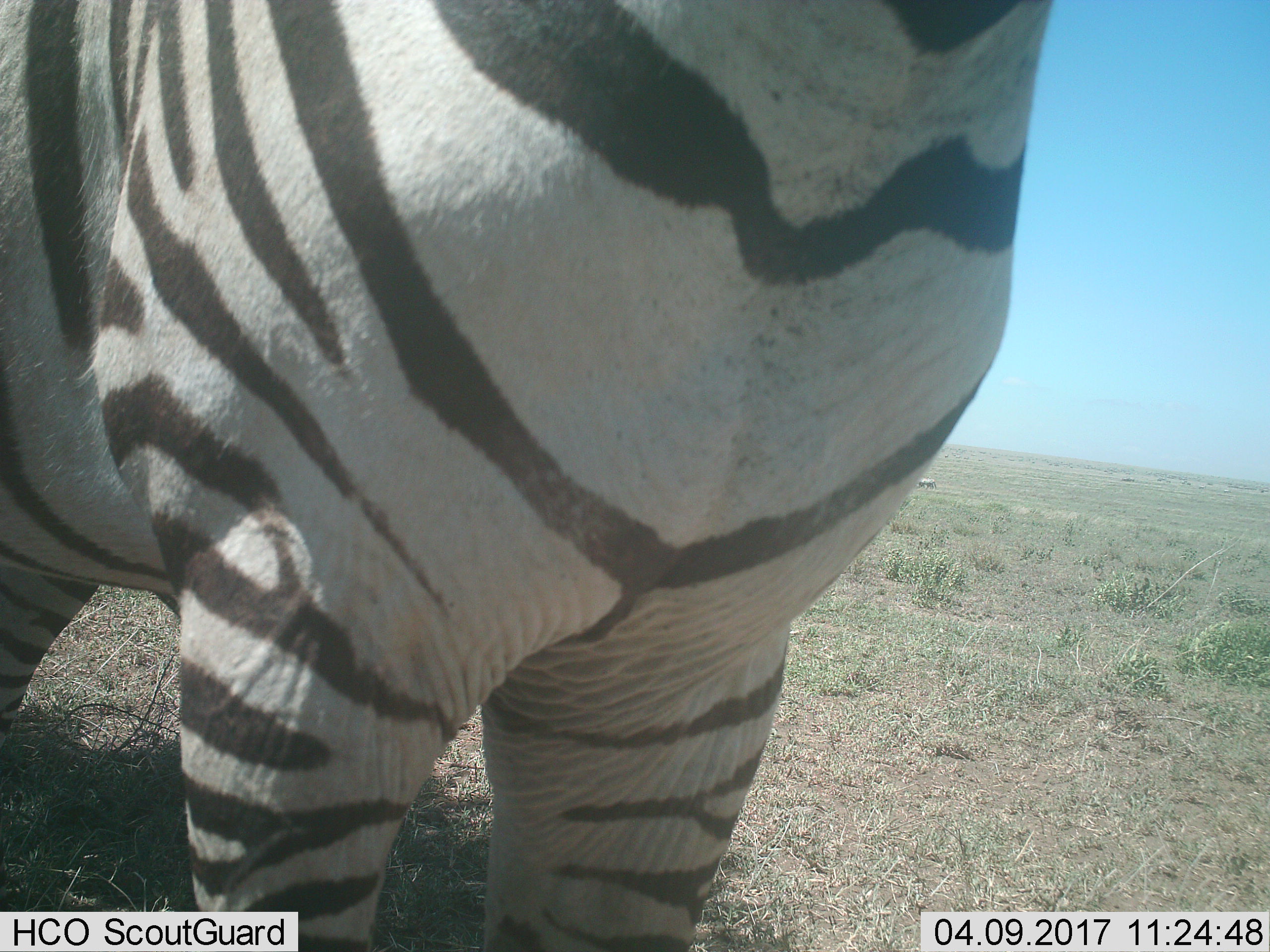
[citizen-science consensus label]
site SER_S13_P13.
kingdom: Animalia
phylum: Chordata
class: Mammalia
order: Perissodactyla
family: Equidae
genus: Equus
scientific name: Equus quagga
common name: plains zebra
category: zebraplains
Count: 1.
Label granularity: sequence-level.